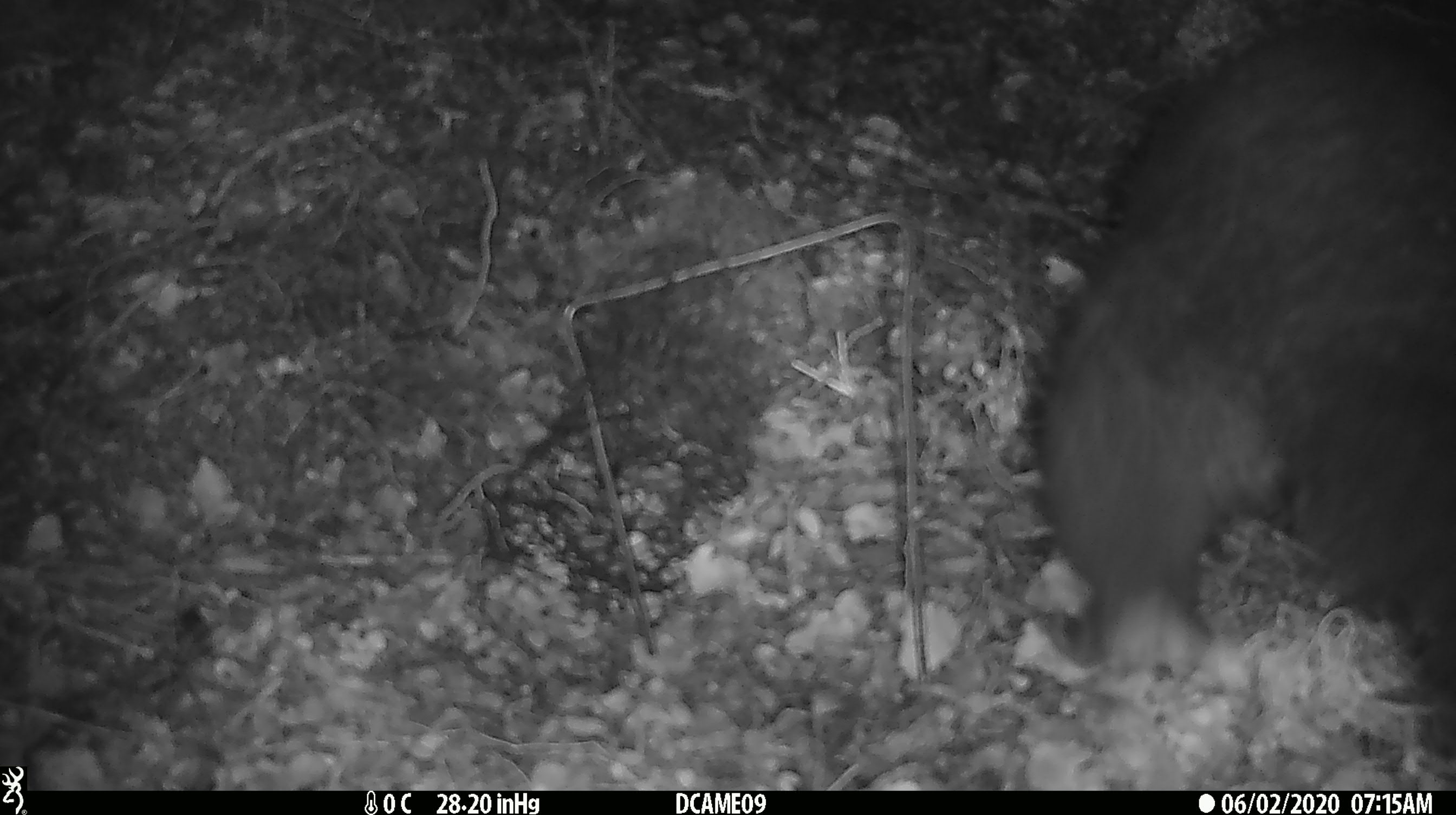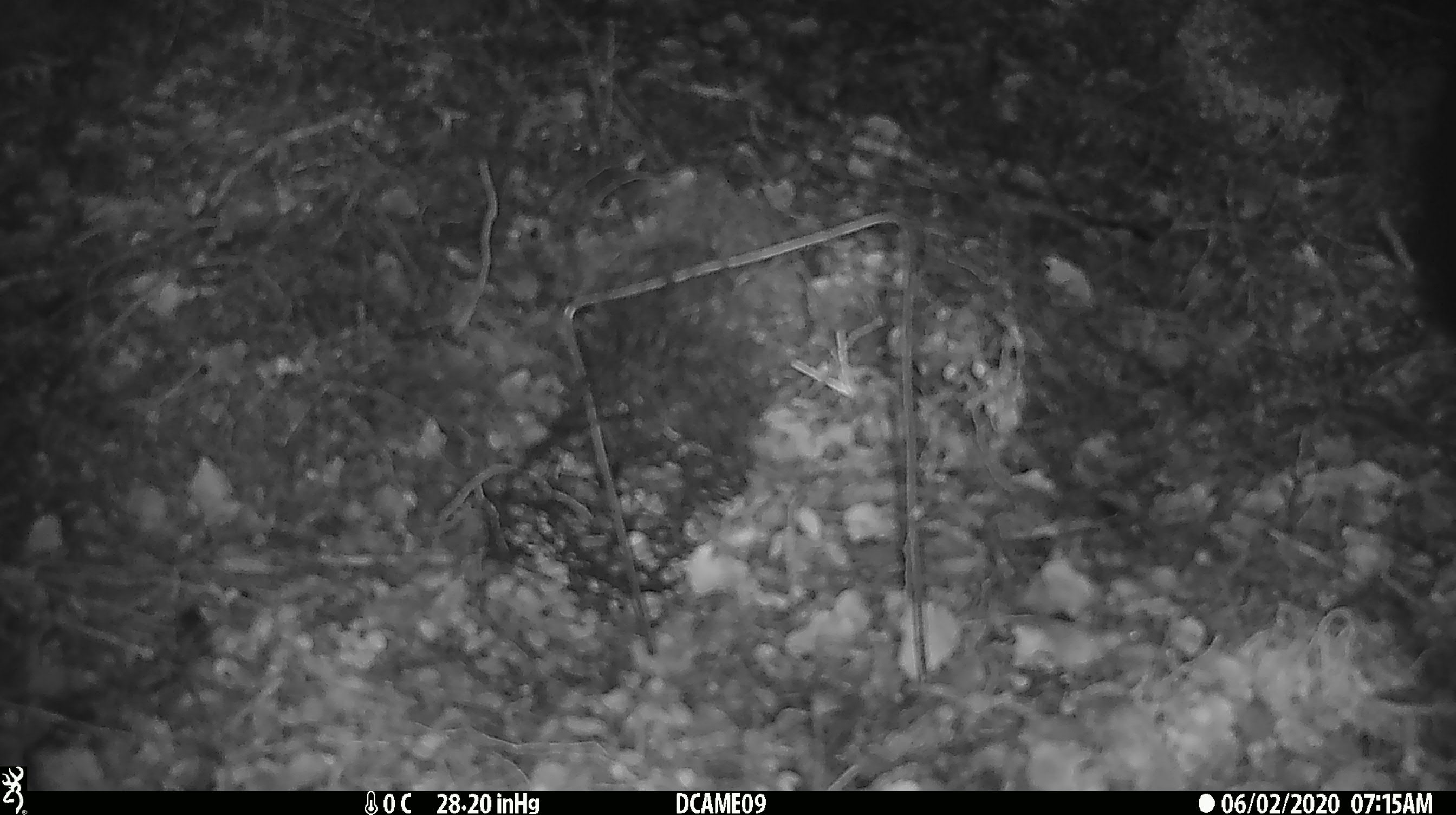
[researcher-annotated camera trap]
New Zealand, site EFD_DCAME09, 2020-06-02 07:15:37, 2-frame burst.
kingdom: Animalia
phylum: Chordata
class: Mammalia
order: Diprotodontia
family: Phalangeridae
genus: Trichosurus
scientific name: Trichosurus vulpecula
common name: common brushtail possum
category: possum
Possum (common brushtail possum) (Trichosurus vulpecula).